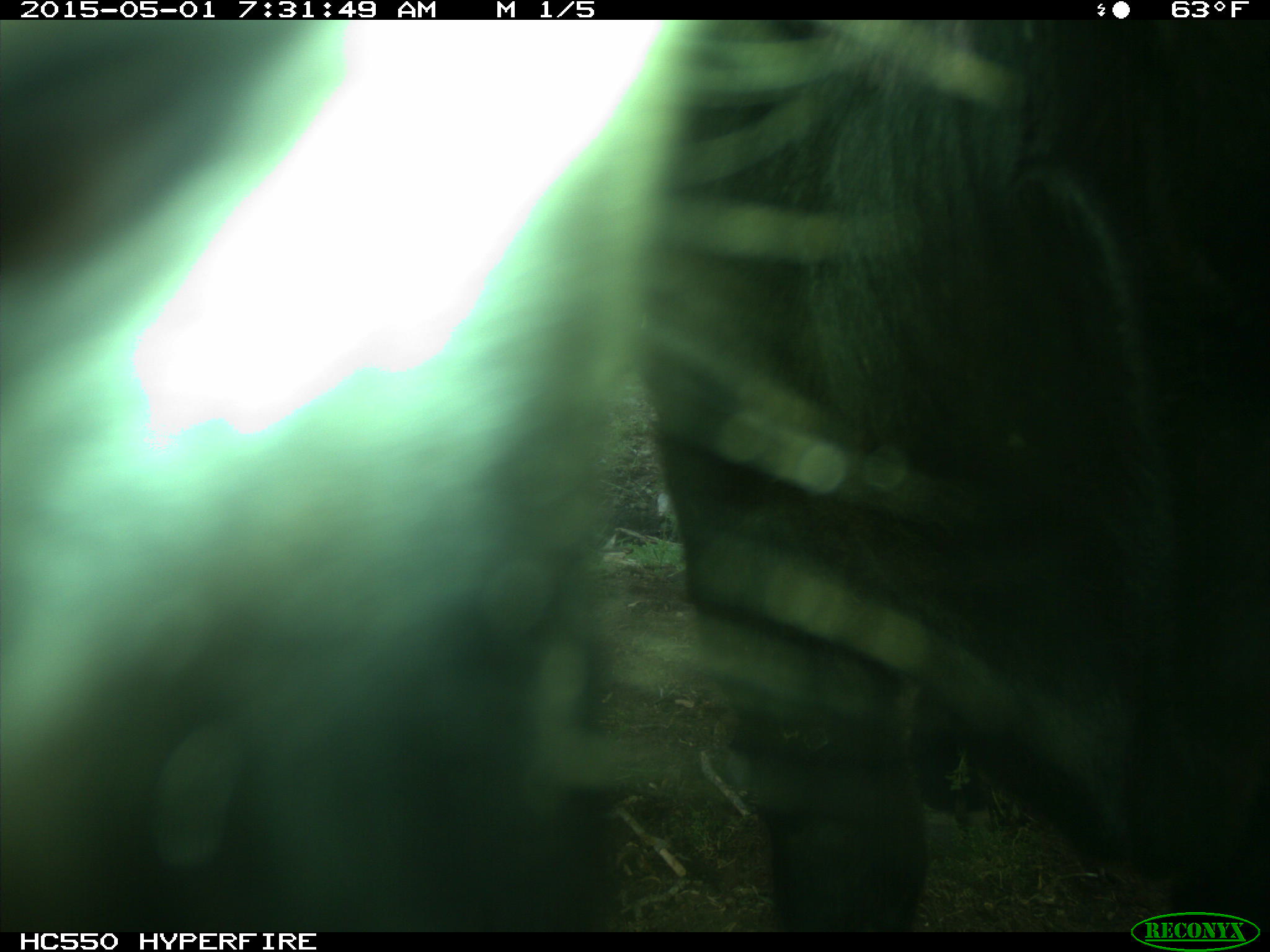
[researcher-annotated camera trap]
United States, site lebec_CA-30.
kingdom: Animalia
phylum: Chordata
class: Mammalia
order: Artiodactyla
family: Bovidae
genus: Bos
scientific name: Bos taurus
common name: domestic cow